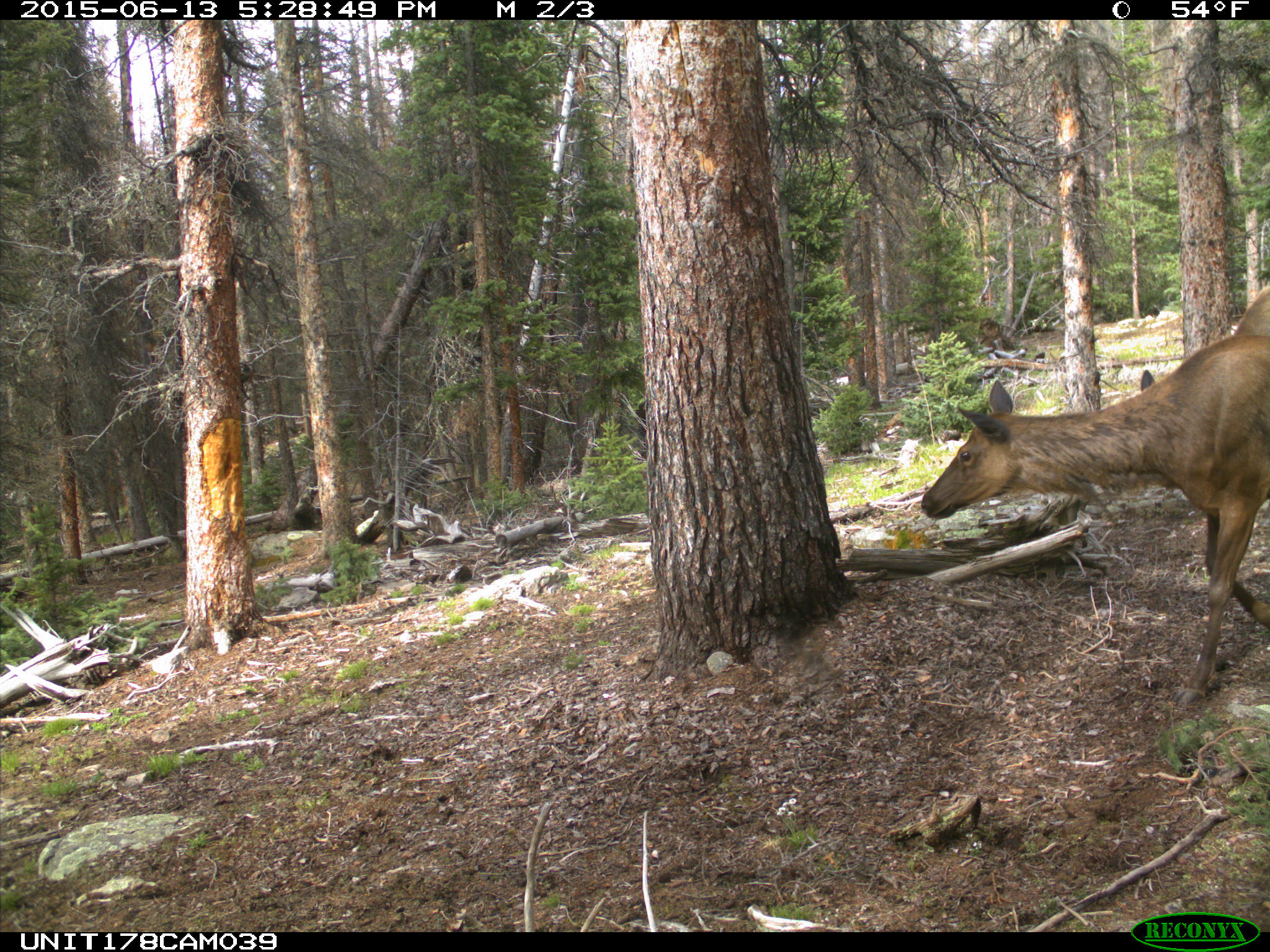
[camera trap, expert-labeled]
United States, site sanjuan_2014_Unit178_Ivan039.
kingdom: Animalia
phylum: Chordata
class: Mammalia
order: Artiodactyla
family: Cervidae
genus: Cervus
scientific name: Cervus elaphus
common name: red deer